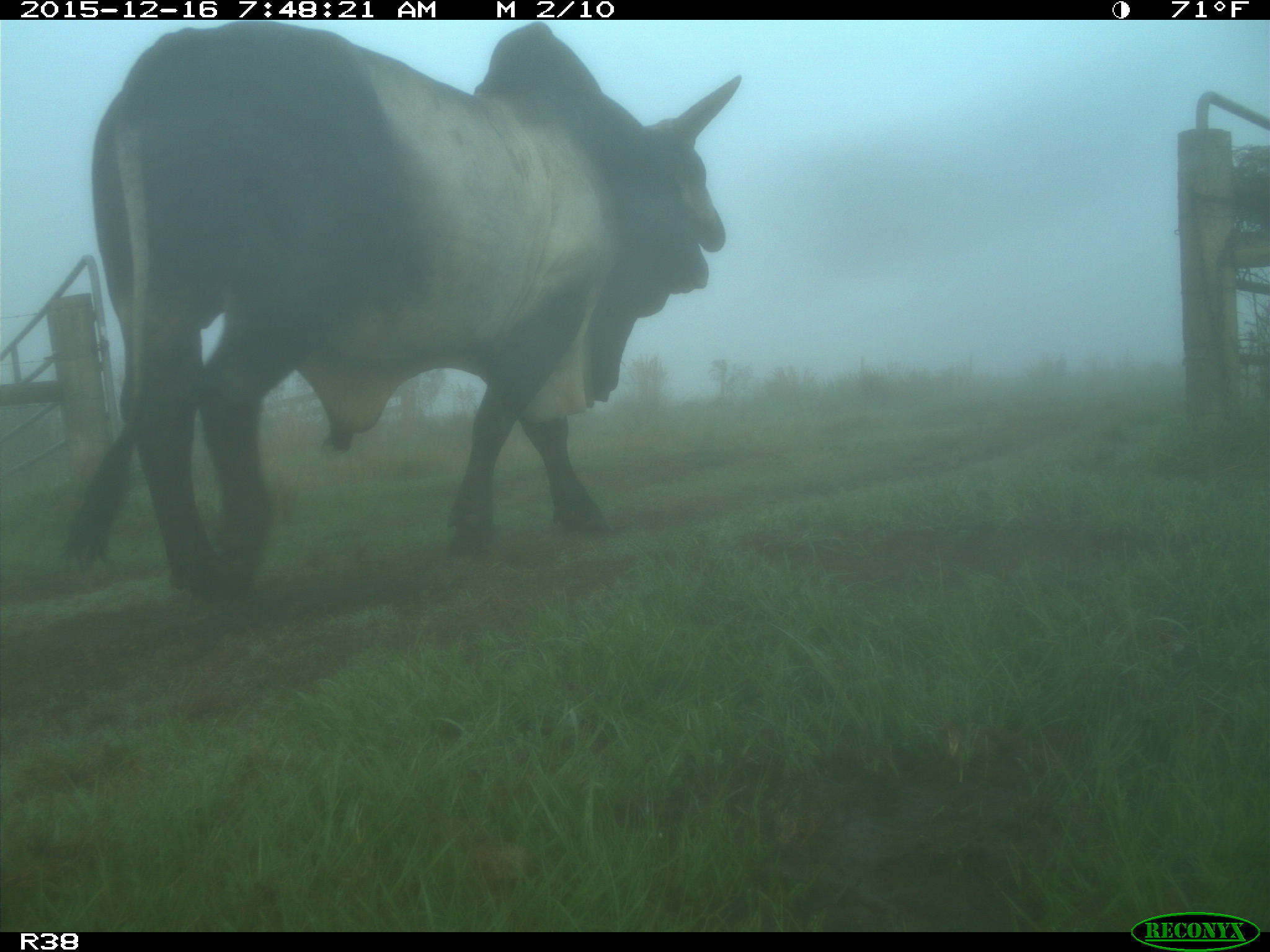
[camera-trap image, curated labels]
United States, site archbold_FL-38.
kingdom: Animalia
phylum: Chordata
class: Mammalia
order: Artiodactyla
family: Bovidae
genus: Bos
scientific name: Bos taurus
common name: domestic cow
Bos taurus (domestic cow).